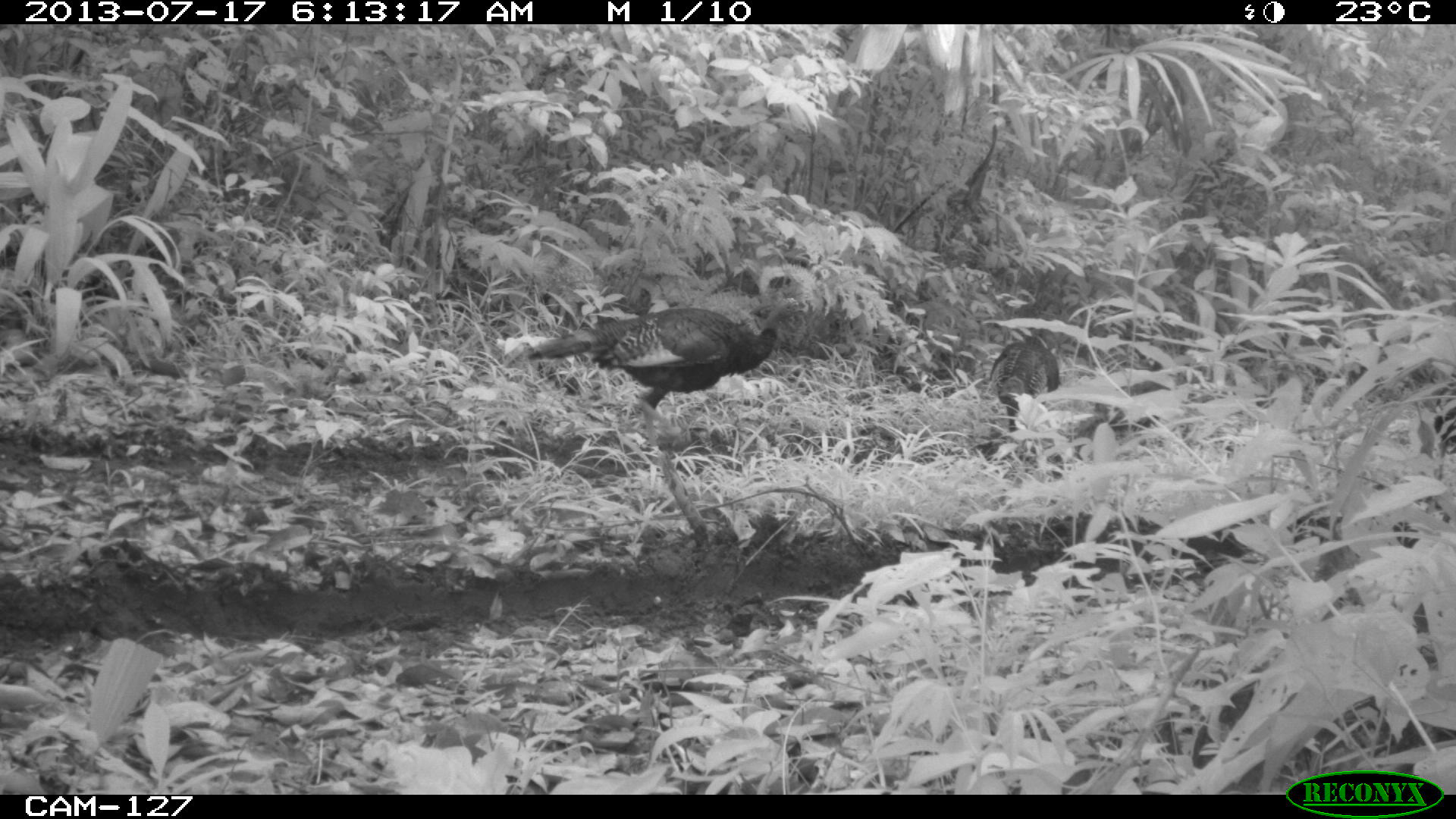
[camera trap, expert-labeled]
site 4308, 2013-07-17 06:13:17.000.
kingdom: Animalia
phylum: Chordata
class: Aves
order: Galliformes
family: Phasianidae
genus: Meleagris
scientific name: Meleagris ocellata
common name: ocellated turkey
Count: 3.